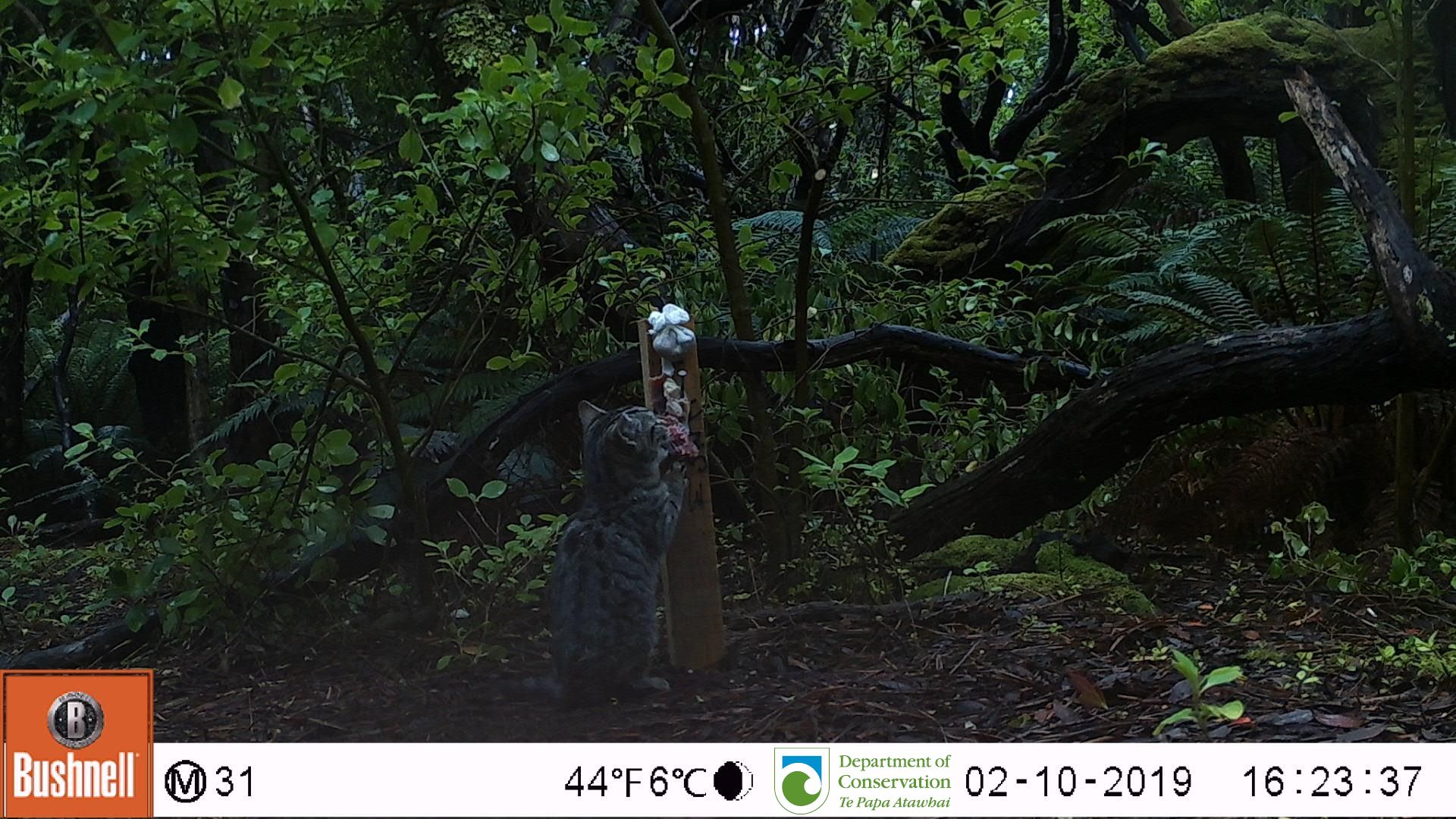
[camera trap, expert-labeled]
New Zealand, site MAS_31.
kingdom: Animalia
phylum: Chordata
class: Mammalia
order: Carnivora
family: Felidae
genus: Felis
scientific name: Felis catus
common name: domestic cat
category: cat